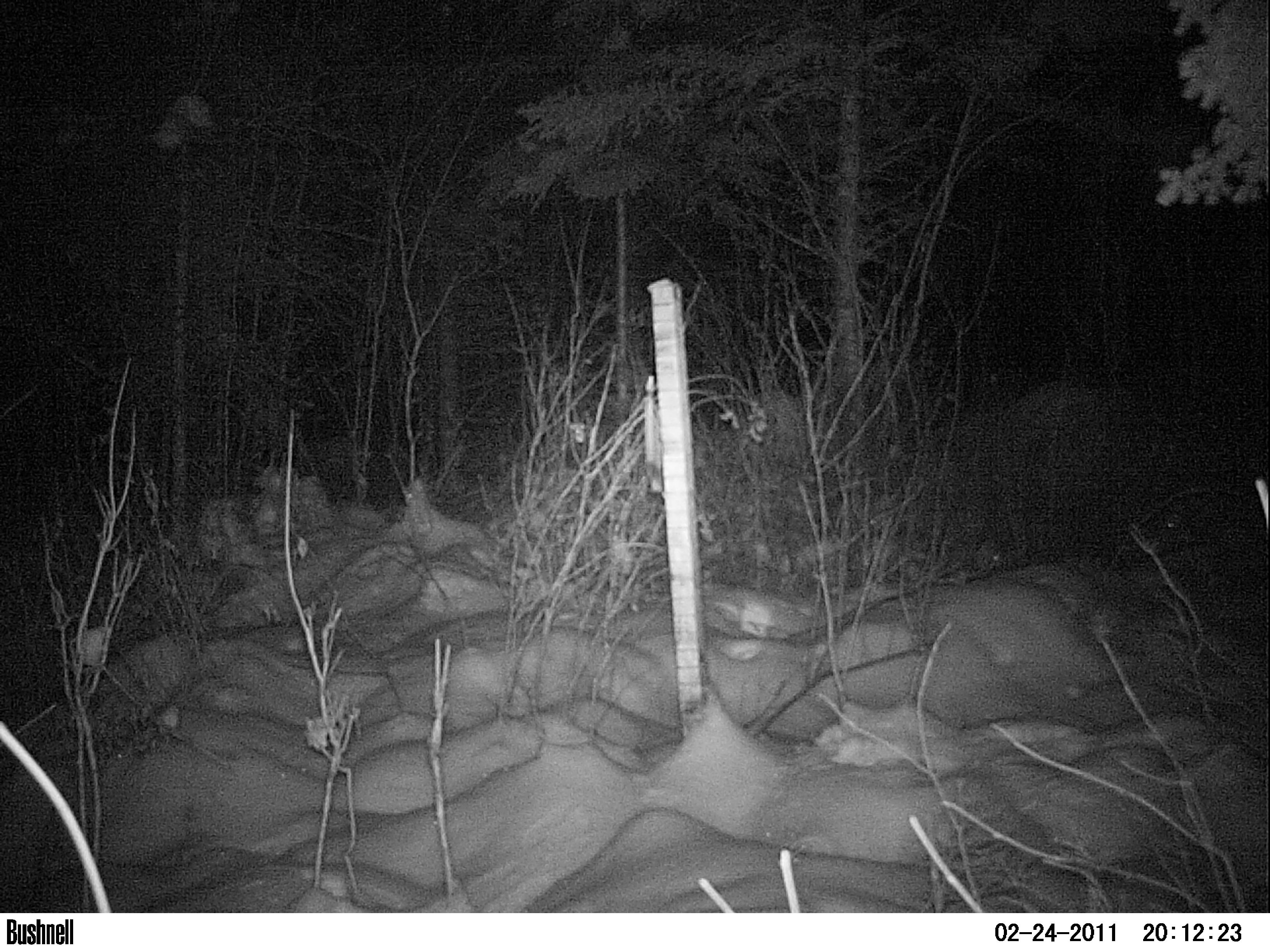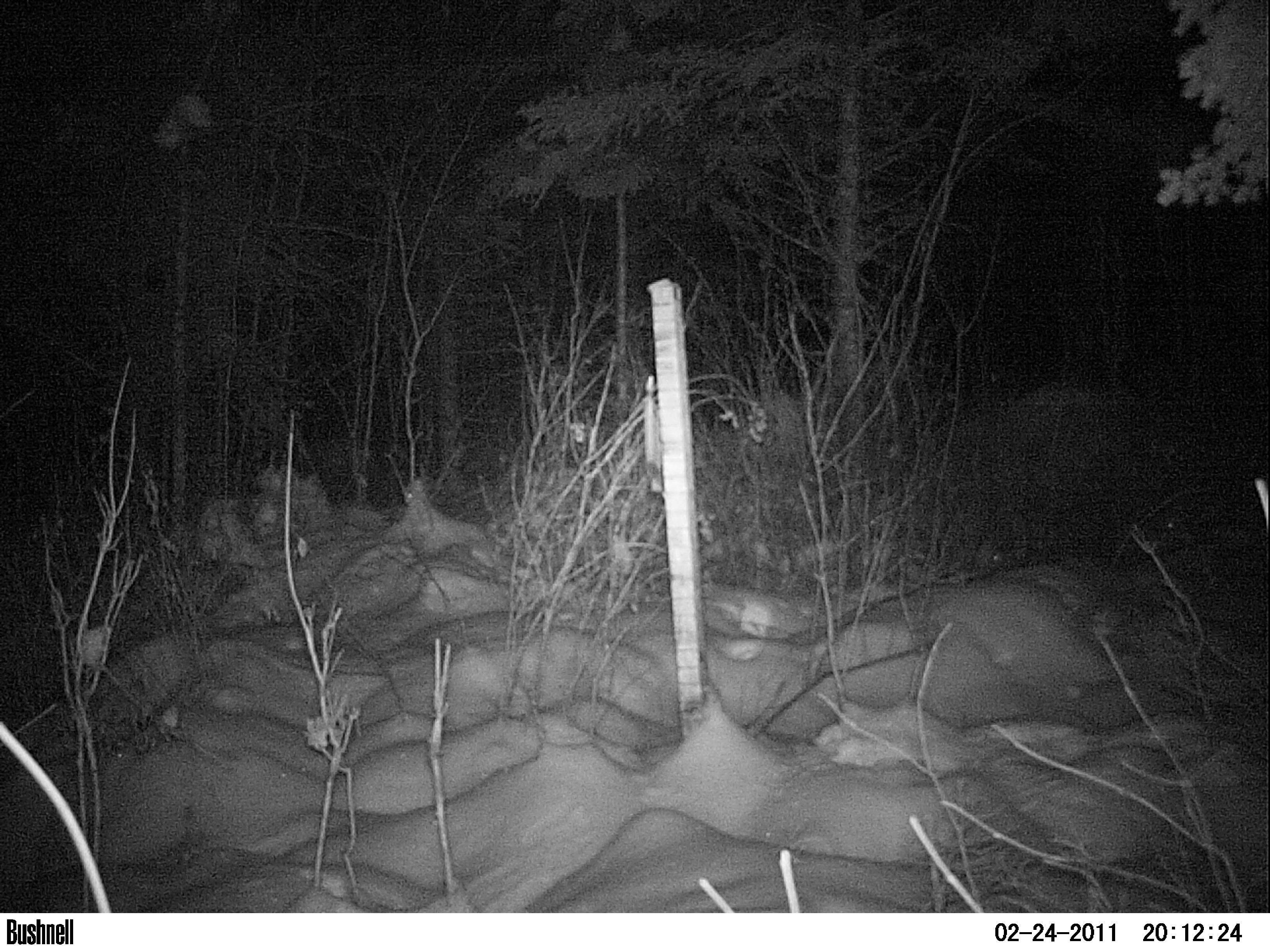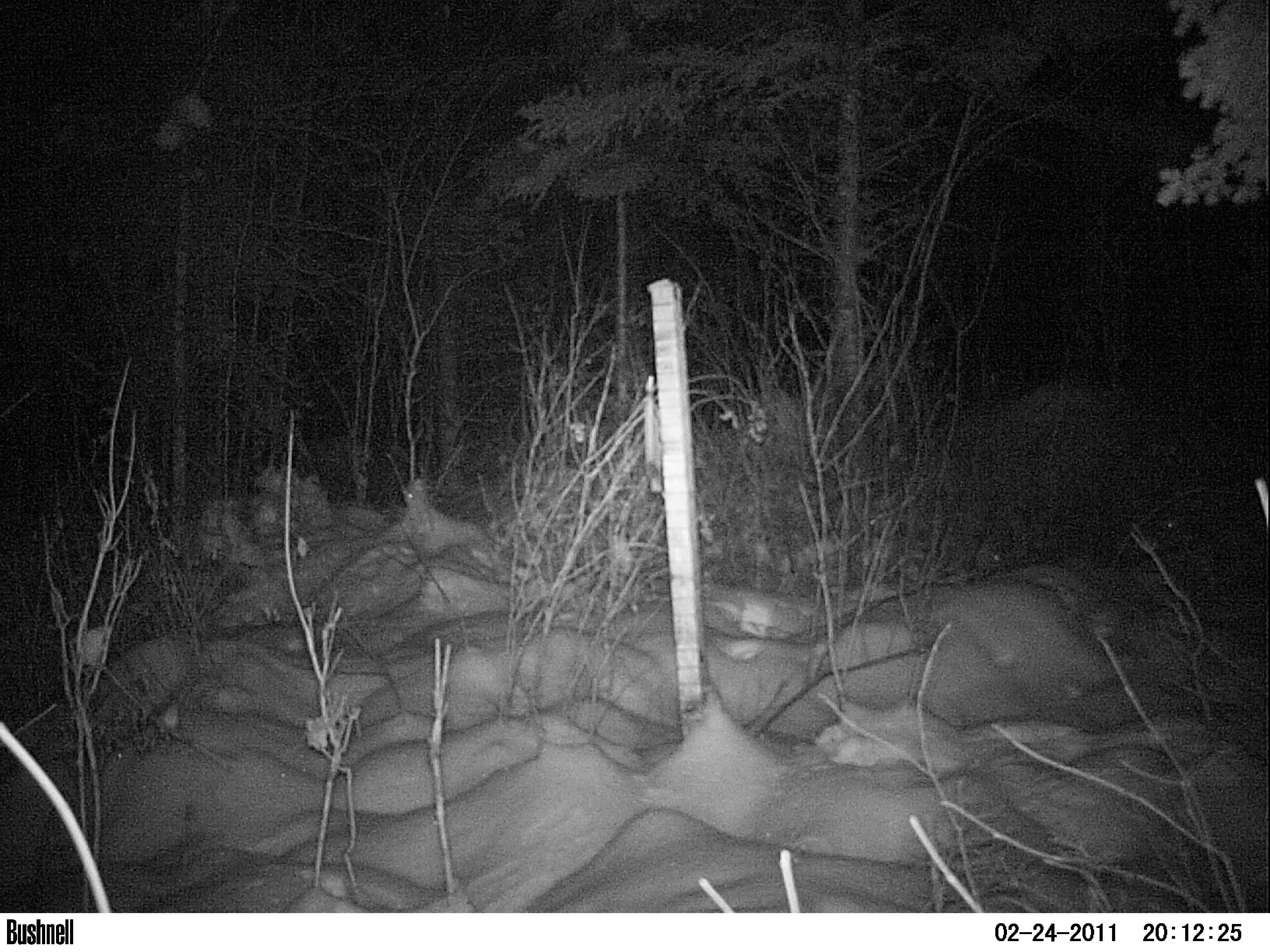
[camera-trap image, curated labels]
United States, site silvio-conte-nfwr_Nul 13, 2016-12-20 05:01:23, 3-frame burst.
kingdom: Animalia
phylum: Chordata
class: Mammalia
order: Lagomorpha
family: Leporidae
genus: Lepus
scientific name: Lepus americanus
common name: snowshoe hare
Snowshoe hare (Lepus americanus).